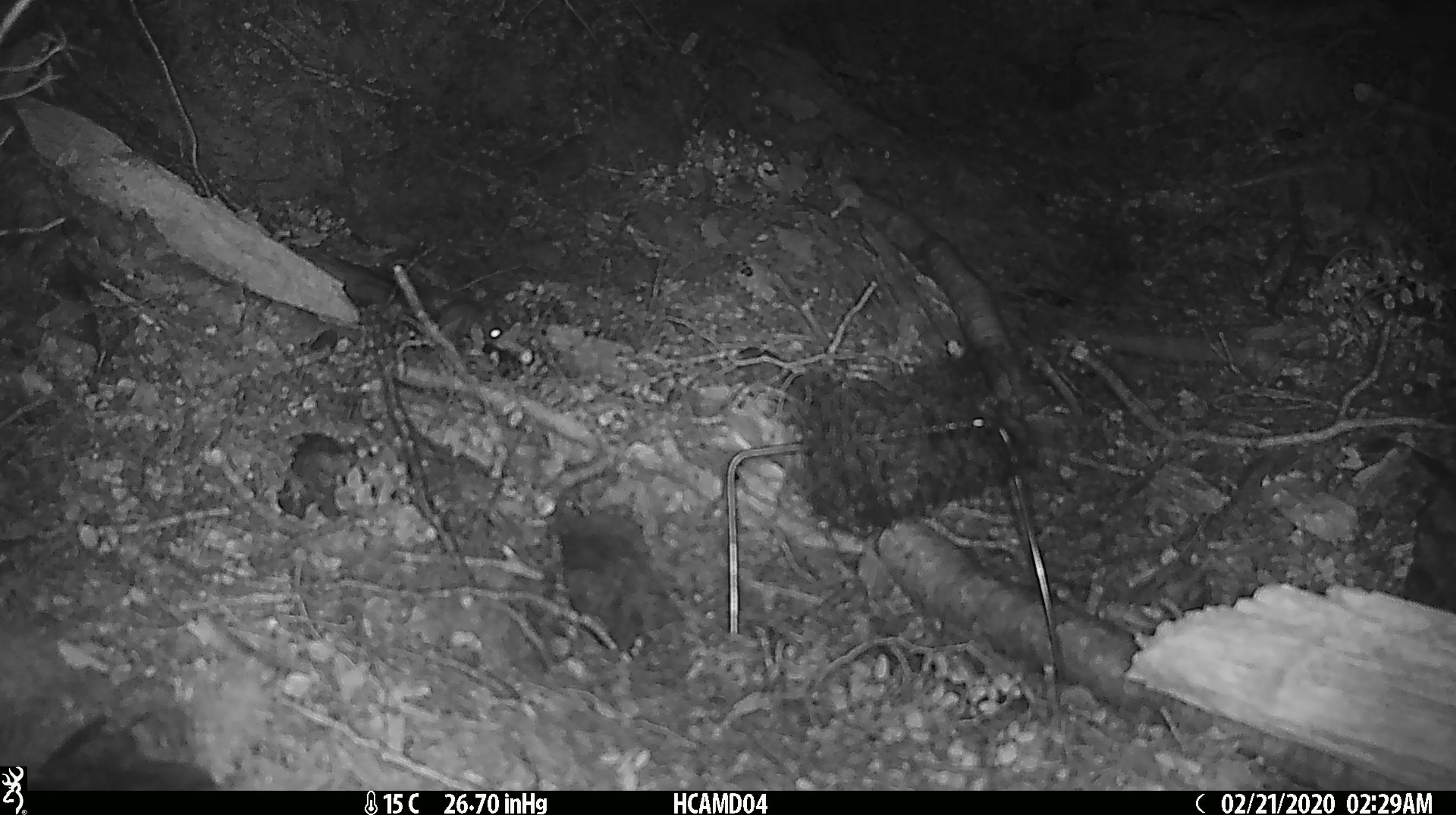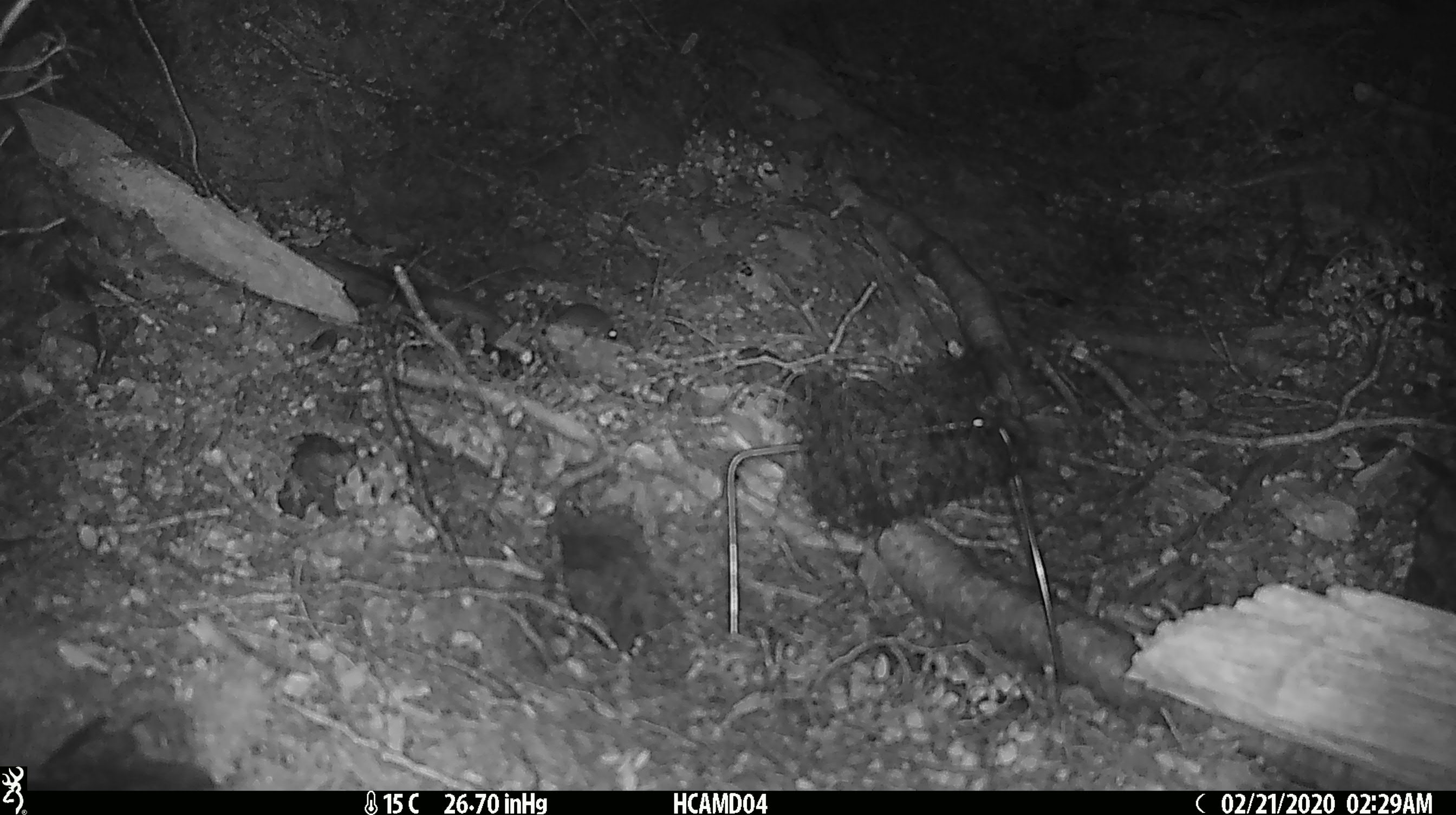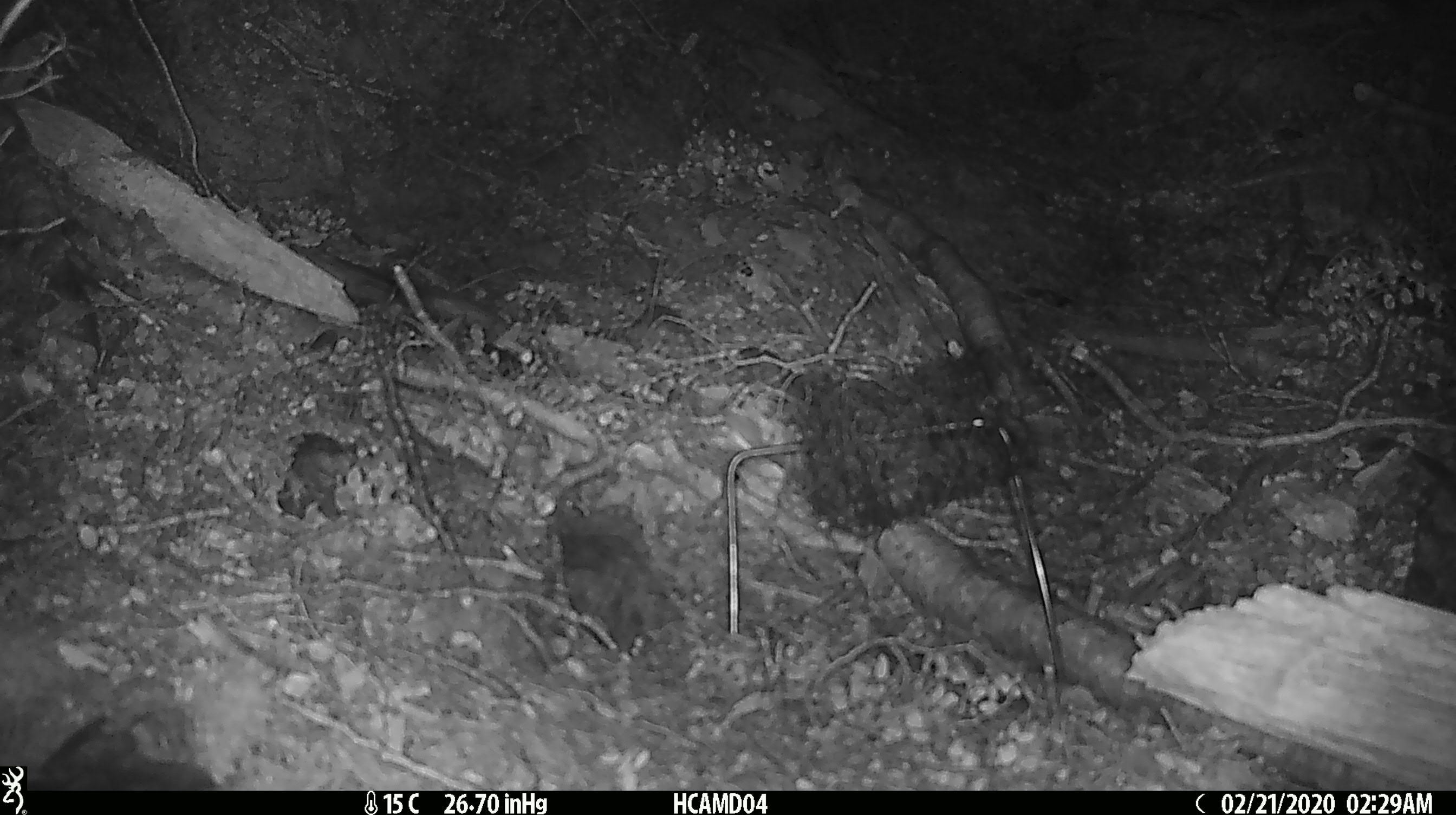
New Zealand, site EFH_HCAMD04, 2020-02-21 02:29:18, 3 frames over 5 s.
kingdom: Animalia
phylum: Chordata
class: Mammalia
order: Rodentia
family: Muridae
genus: Mus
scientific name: Mus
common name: mouse